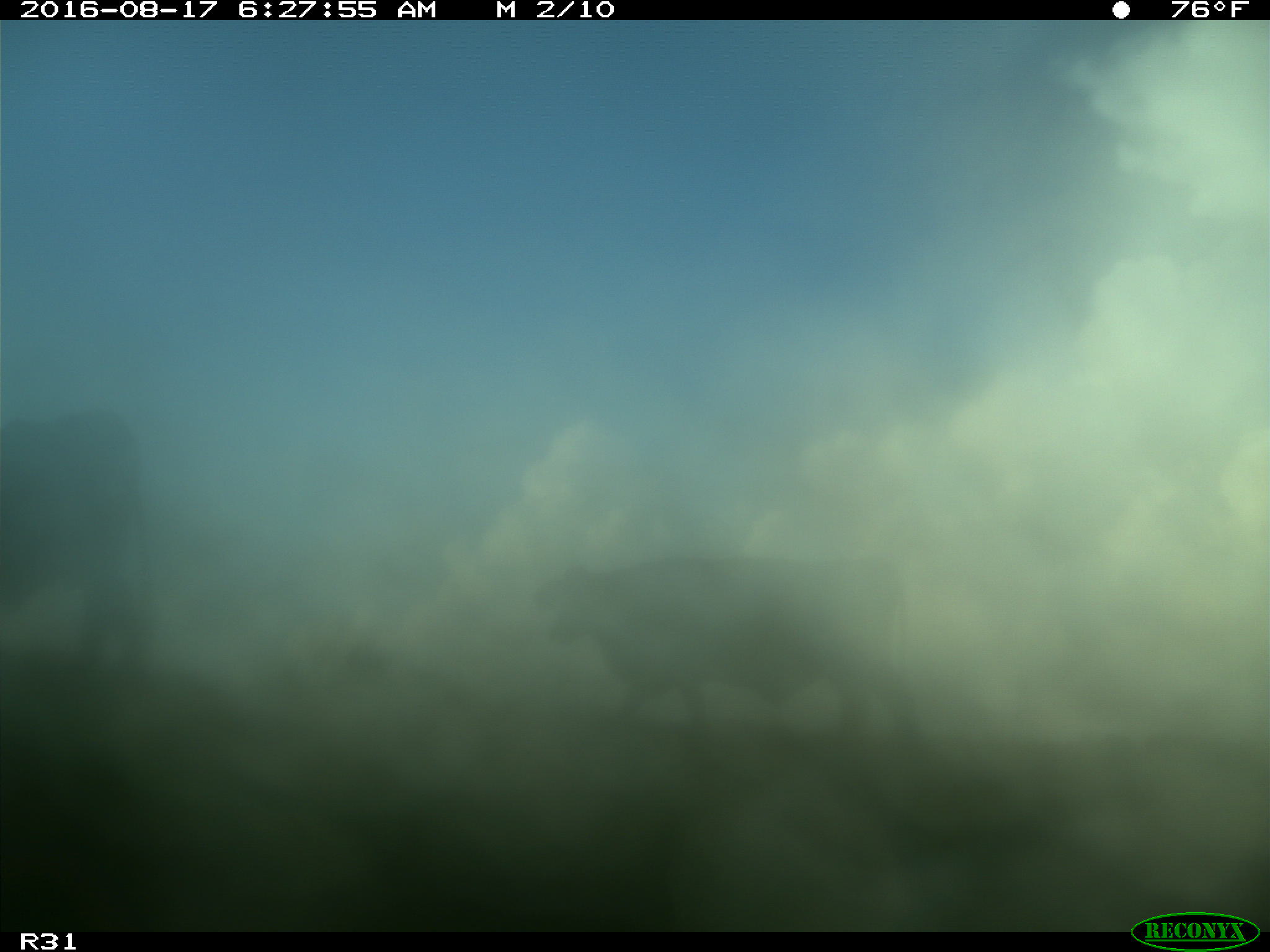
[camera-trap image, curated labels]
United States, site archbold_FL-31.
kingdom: Animalia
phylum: Chordata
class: Mammalia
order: Artiodactyla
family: Bovidae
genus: Bos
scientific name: Bos taurus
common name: domestic cow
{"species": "Bos taurus (domestic cow)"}